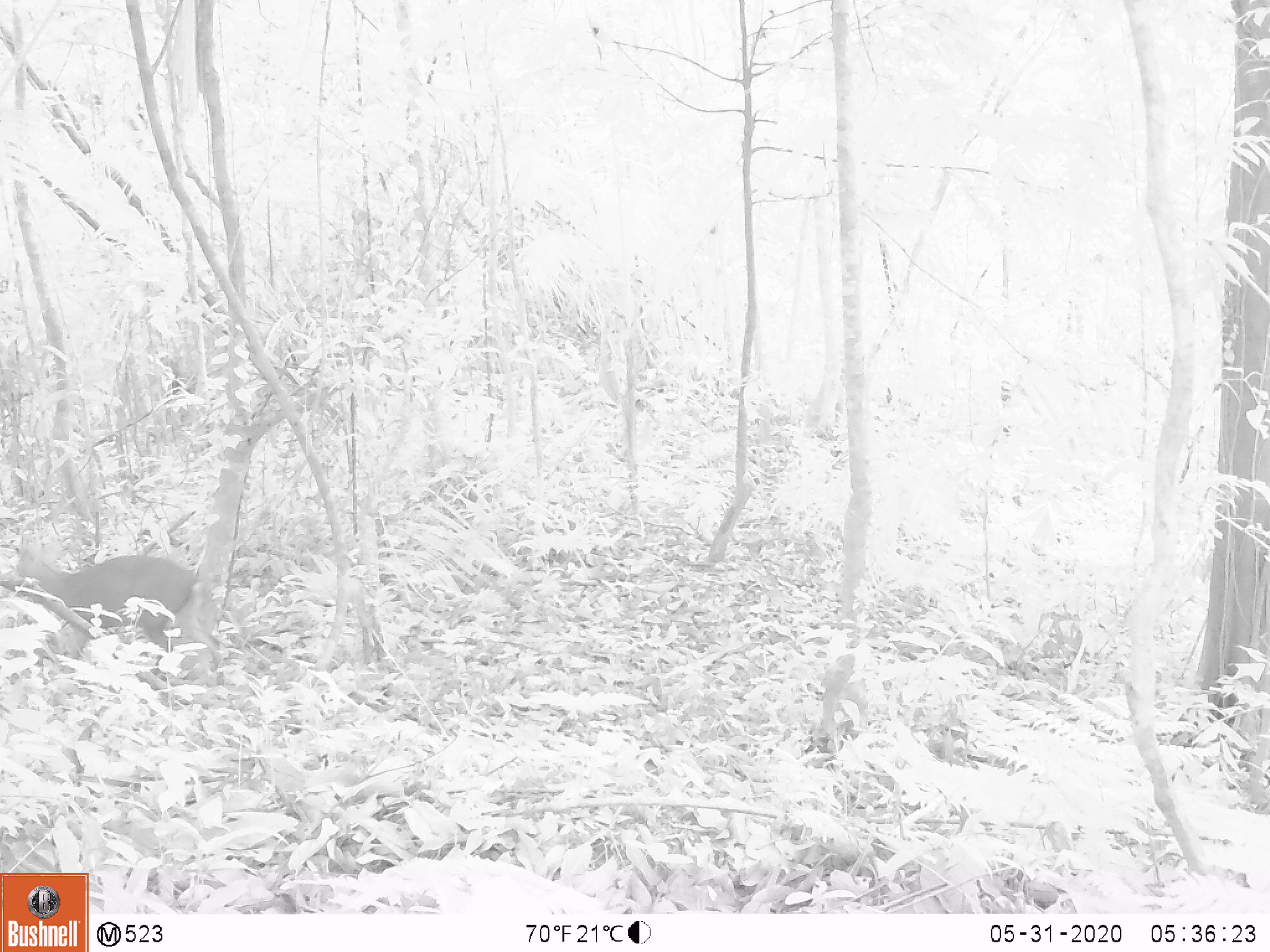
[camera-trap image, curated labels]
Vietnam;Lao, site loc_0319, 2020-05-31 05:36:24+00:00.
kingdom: Animalia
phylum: Chordata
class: Mammalia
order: Artiodactyla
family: Cervidae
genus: Muntiacus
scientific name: Muntiacus rooseveltorum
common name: roosevelt's muntjac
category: roosevelts muntjac group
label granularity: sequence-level